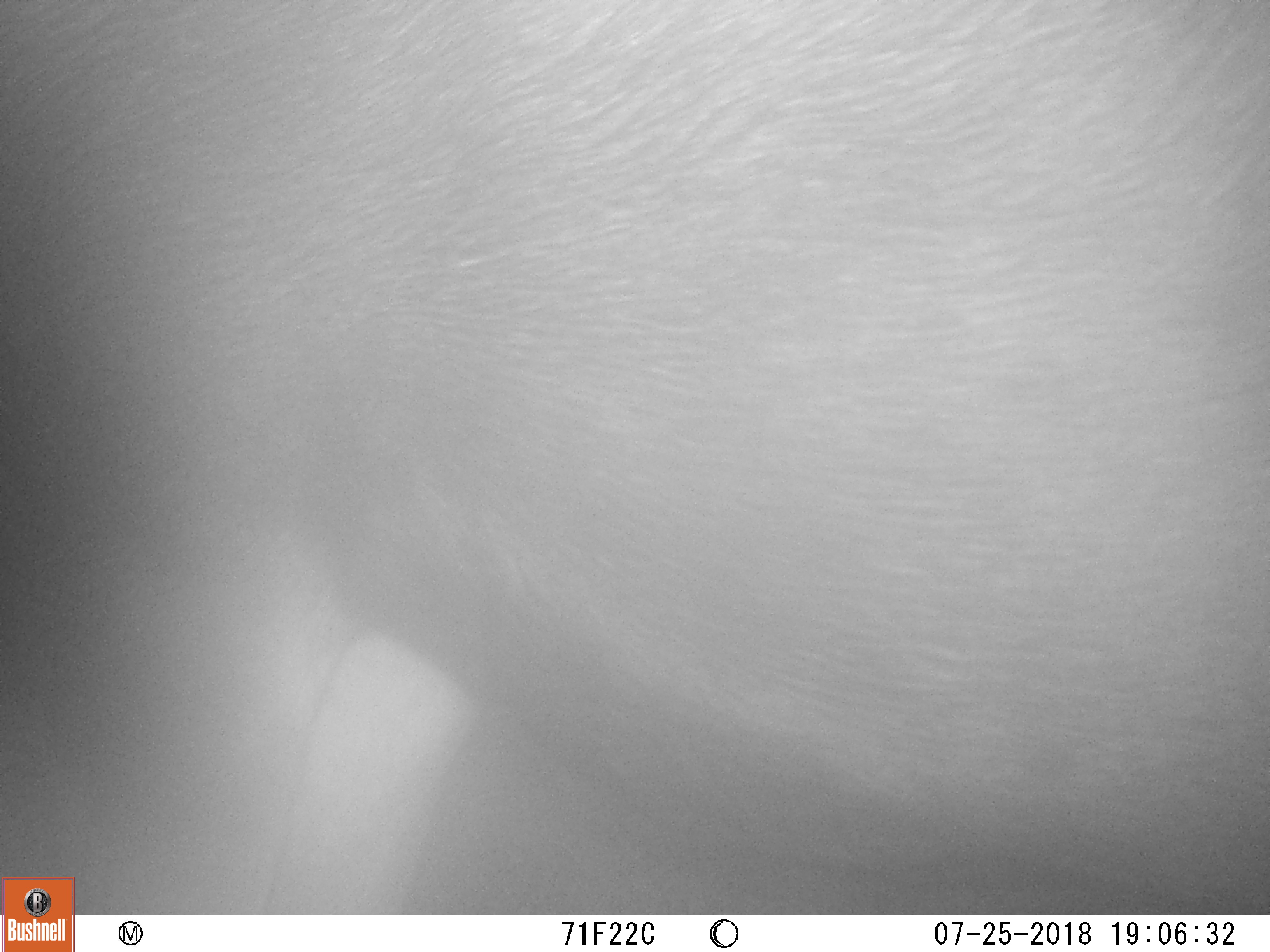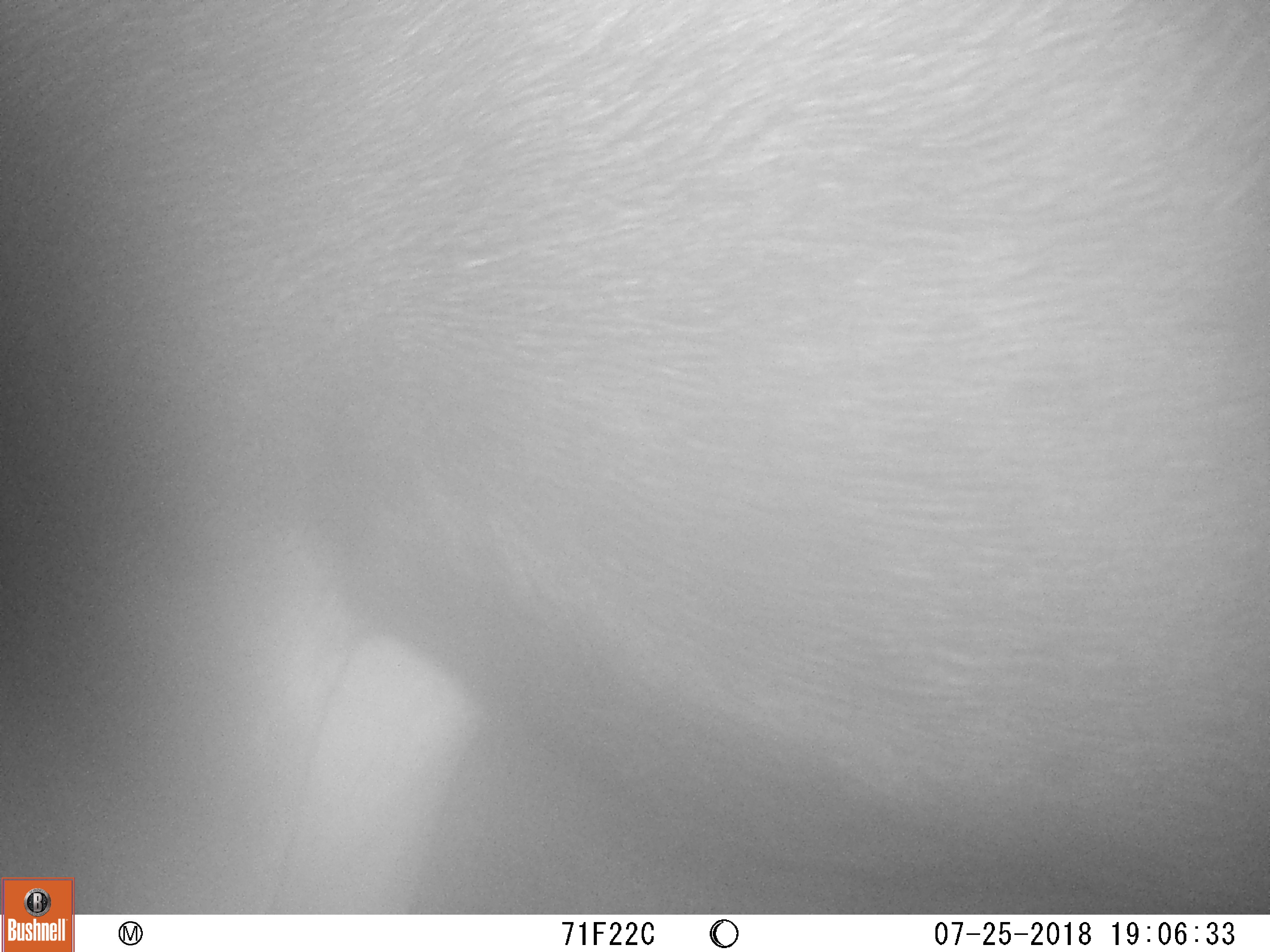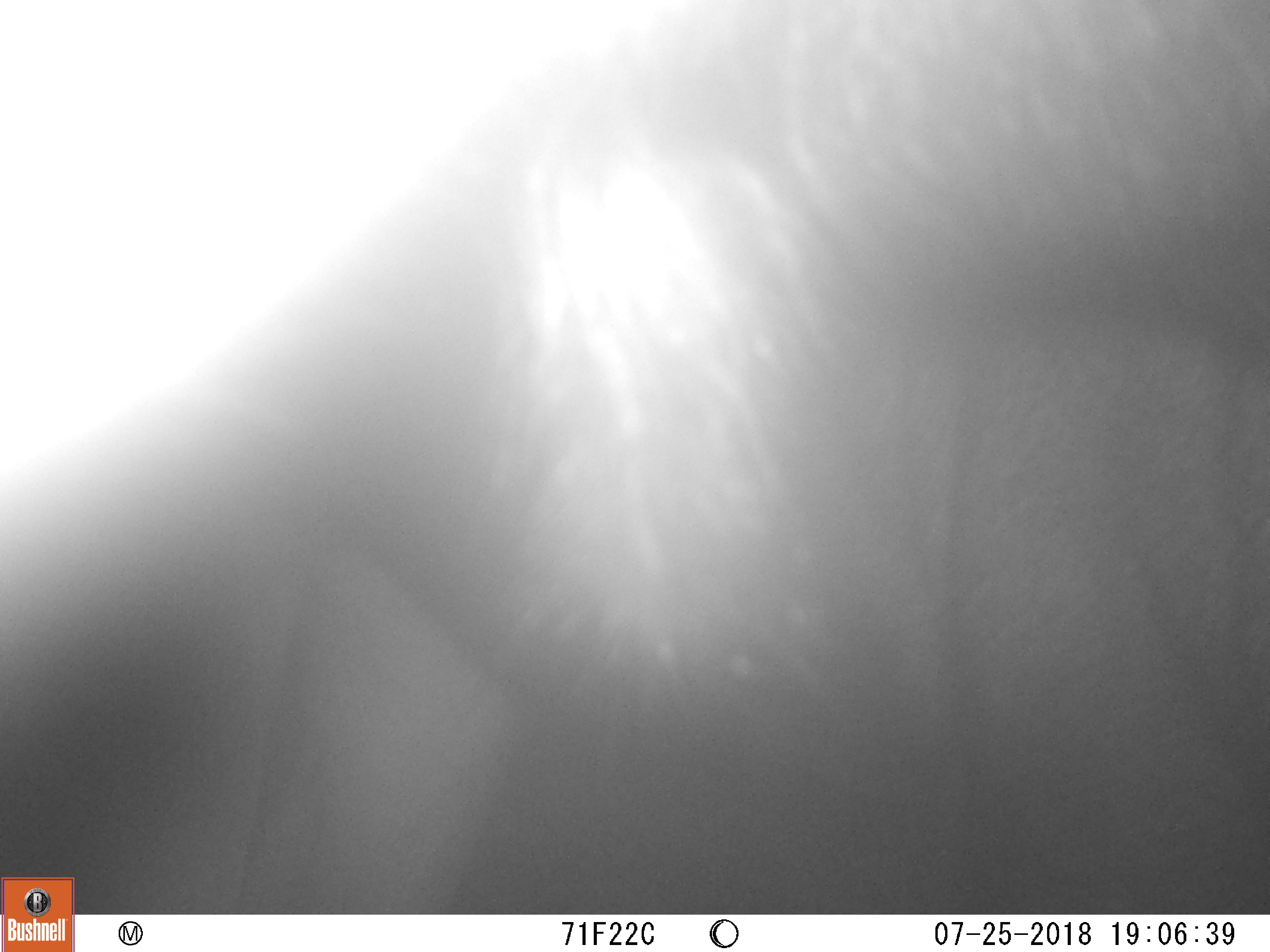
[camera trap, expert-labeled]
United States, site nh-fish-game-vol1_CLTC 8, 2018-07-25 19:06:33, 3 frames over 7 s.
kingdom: Animalia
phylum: Chordata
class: Mammalia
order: Artiodactyla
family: Cervidae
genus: Alces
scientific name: Alces alces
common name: moose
Moose (Alces alces).